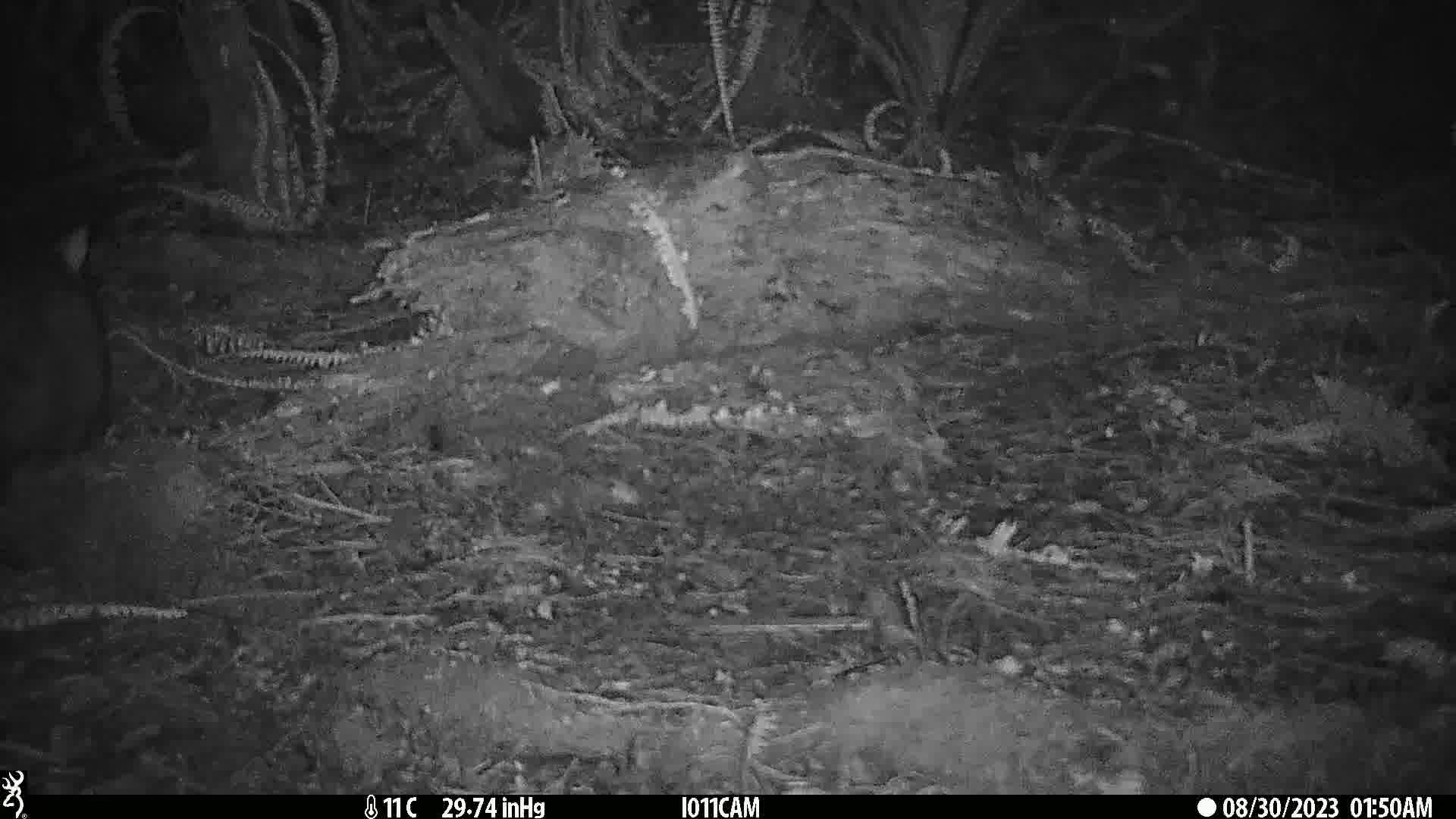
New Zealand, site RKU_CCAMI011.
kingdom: Animalia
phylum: Chordata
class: Mammalia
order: Diprotodontia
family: Phalangeridae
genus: Trichosurus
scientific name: Trichosurus vulpecula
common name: common brushtail possum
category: possum